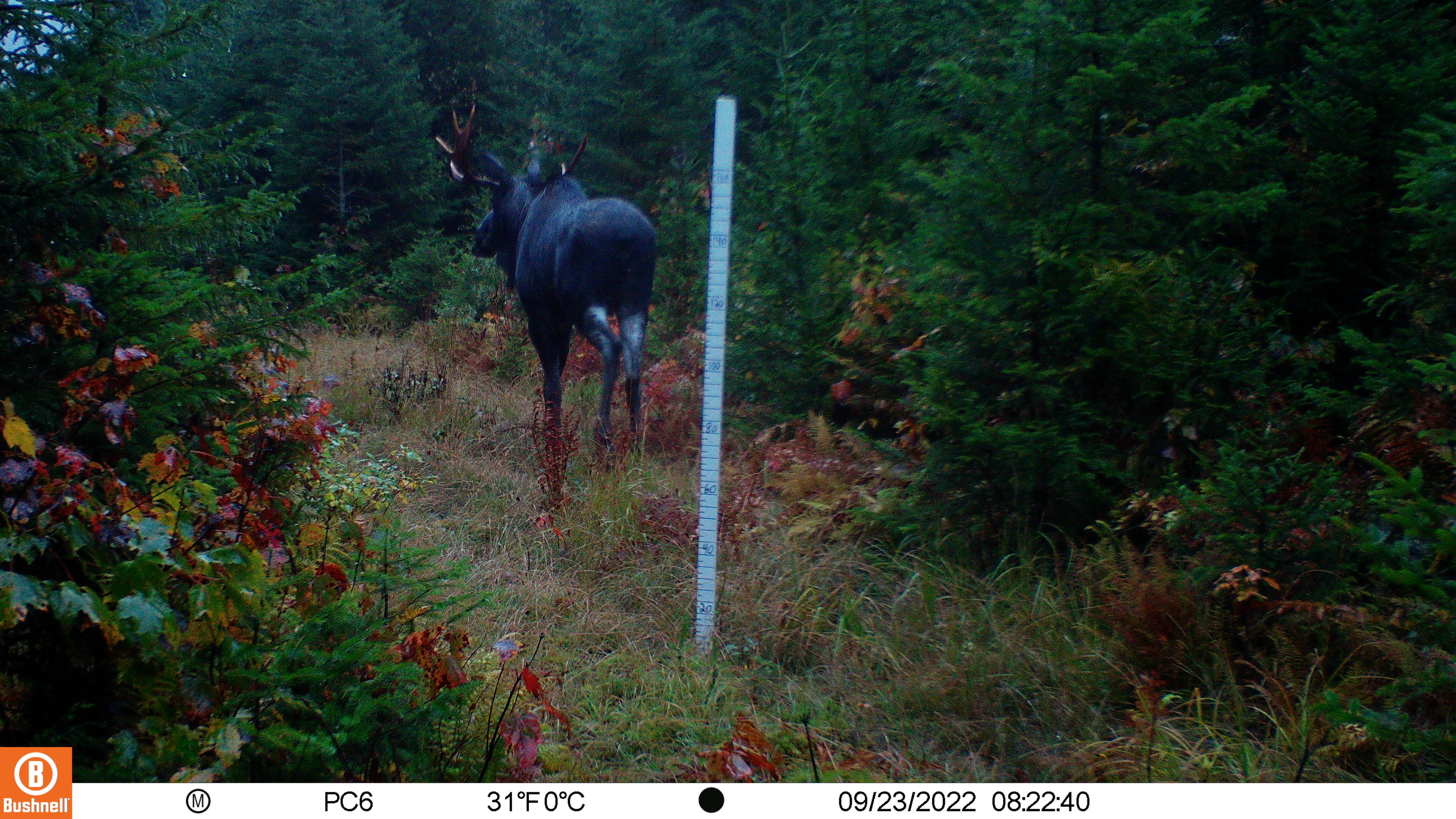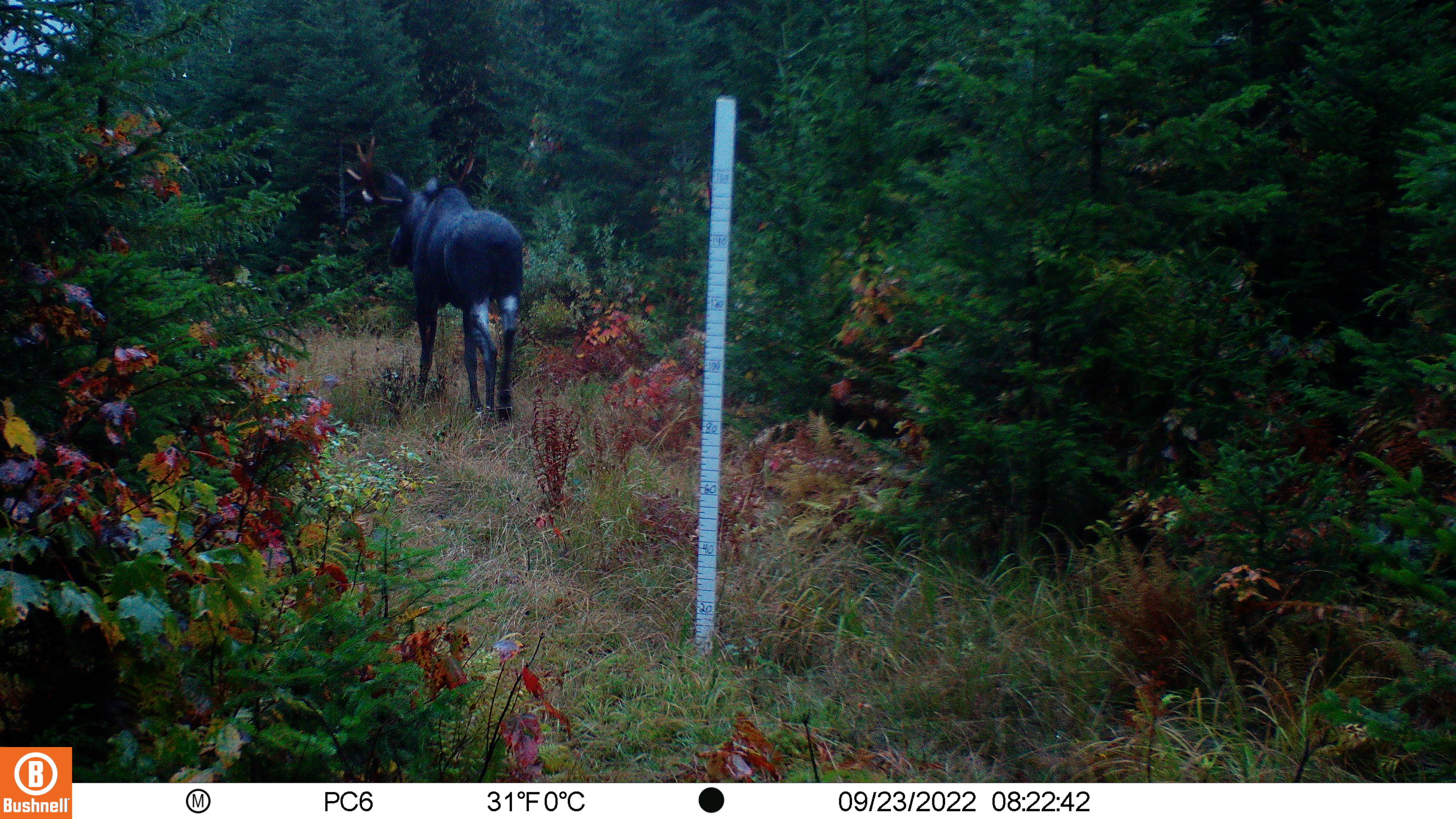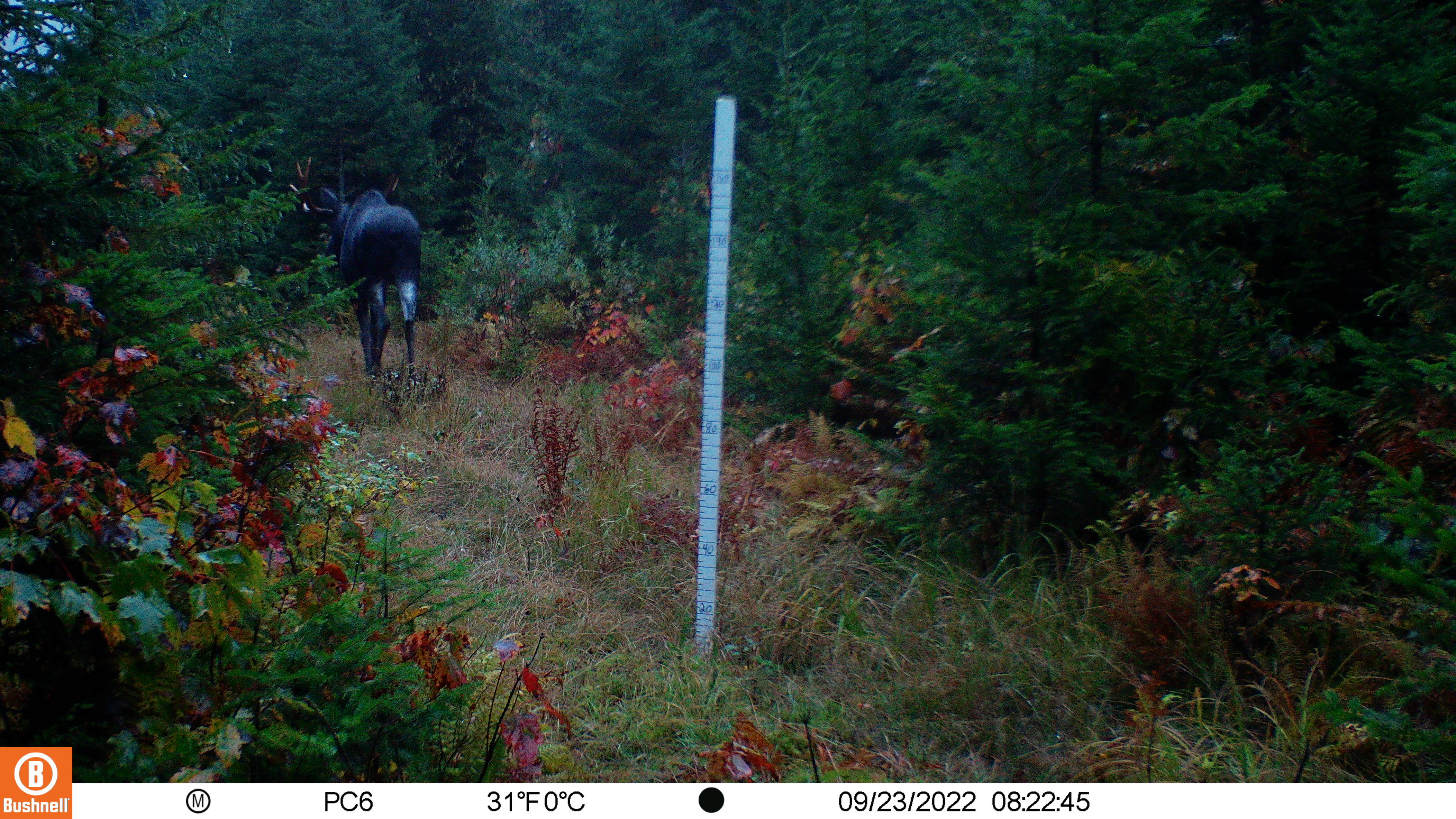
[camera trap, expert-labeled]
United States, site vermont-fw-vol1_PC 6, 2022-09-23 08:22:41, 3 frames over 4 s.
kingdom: Animalia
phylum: Chordata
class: Mammalia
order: Artiodactyla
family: Cervidae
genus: Alces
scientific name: Alces alces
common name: moose